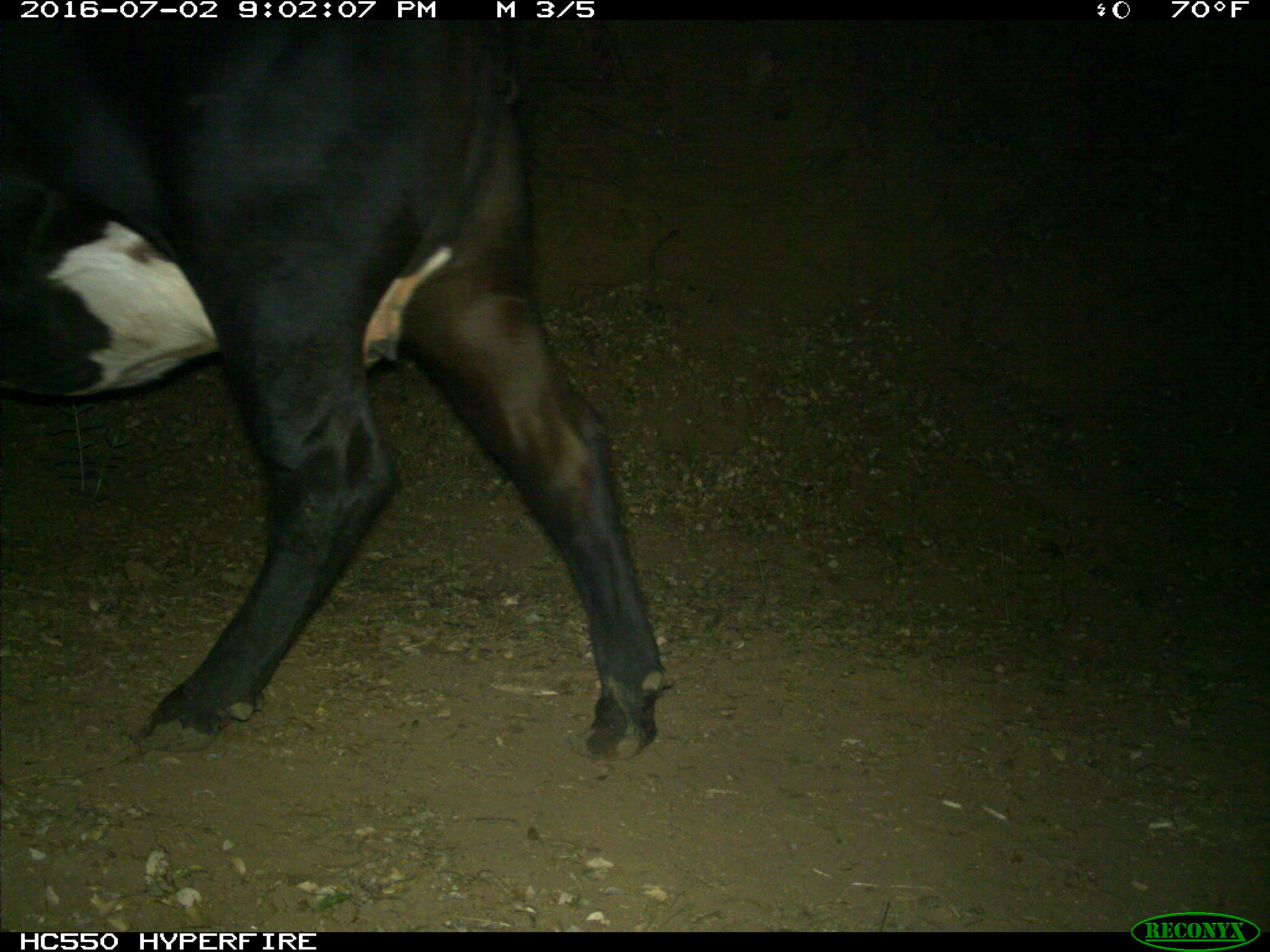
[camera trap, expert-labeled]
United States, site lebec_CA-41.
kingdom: Animalia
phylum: Chordata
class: Mammalia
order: Artiodactyla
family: Bovidae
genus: Bos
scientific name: Bos taurus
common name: domestic cow